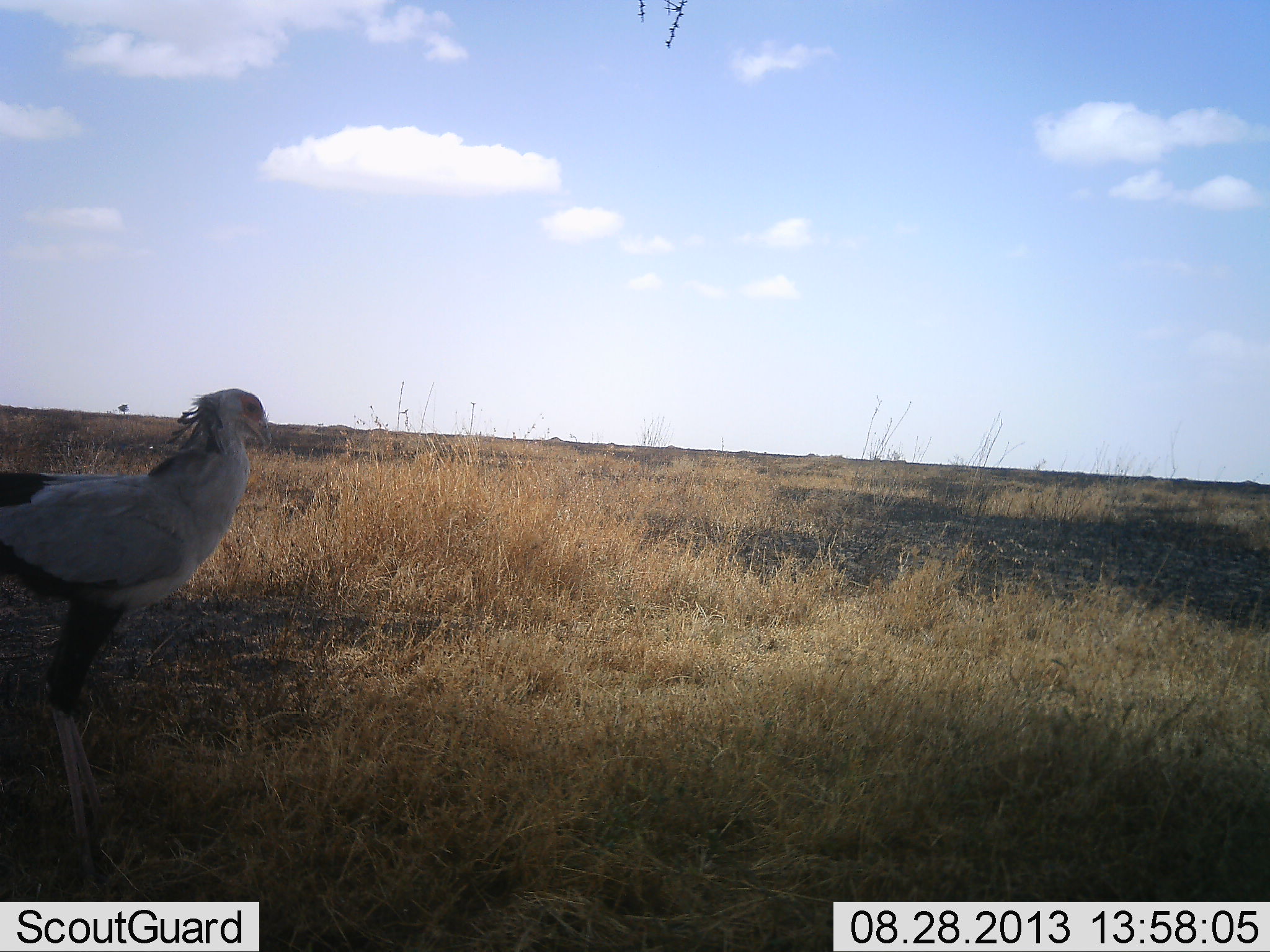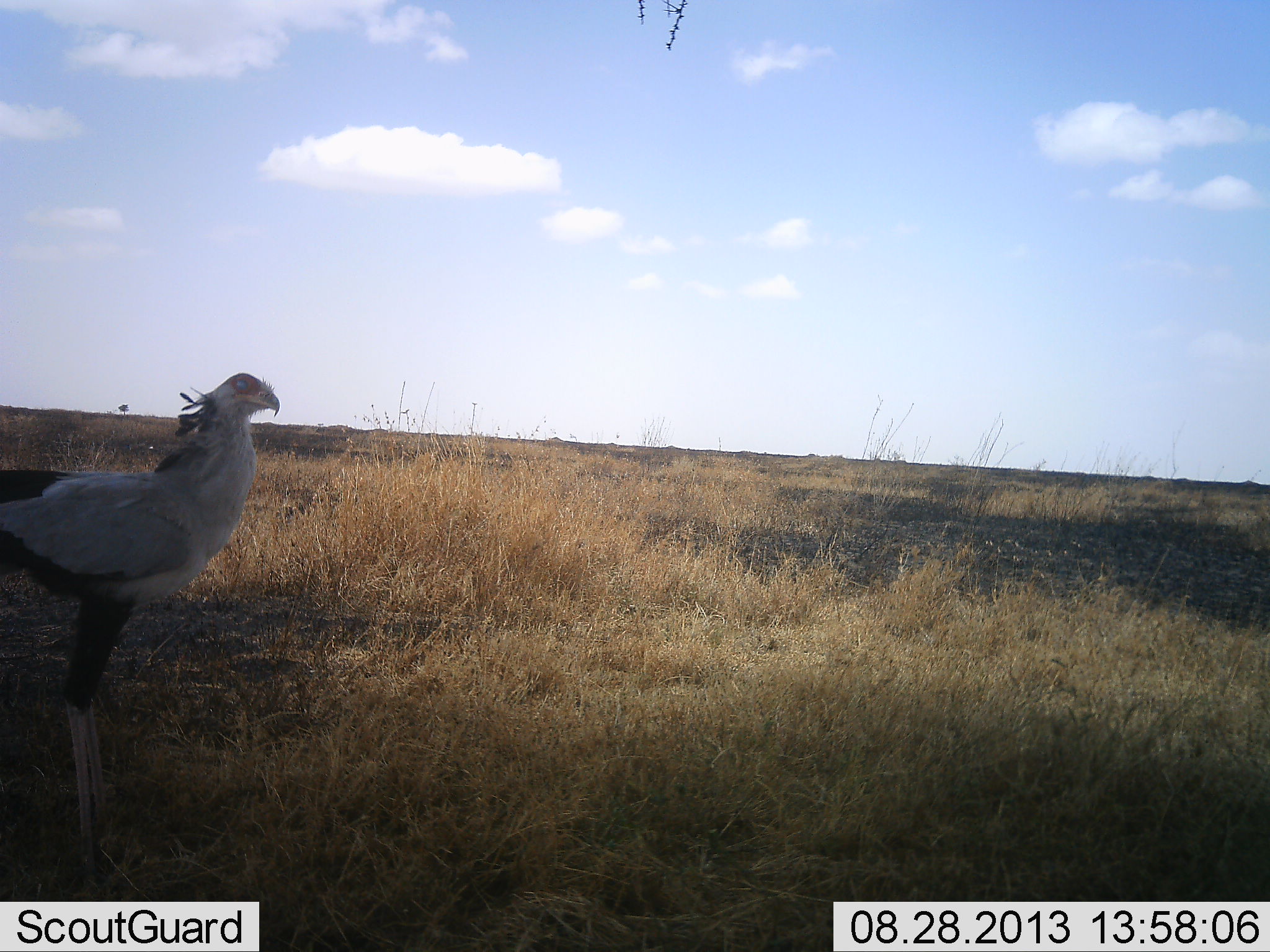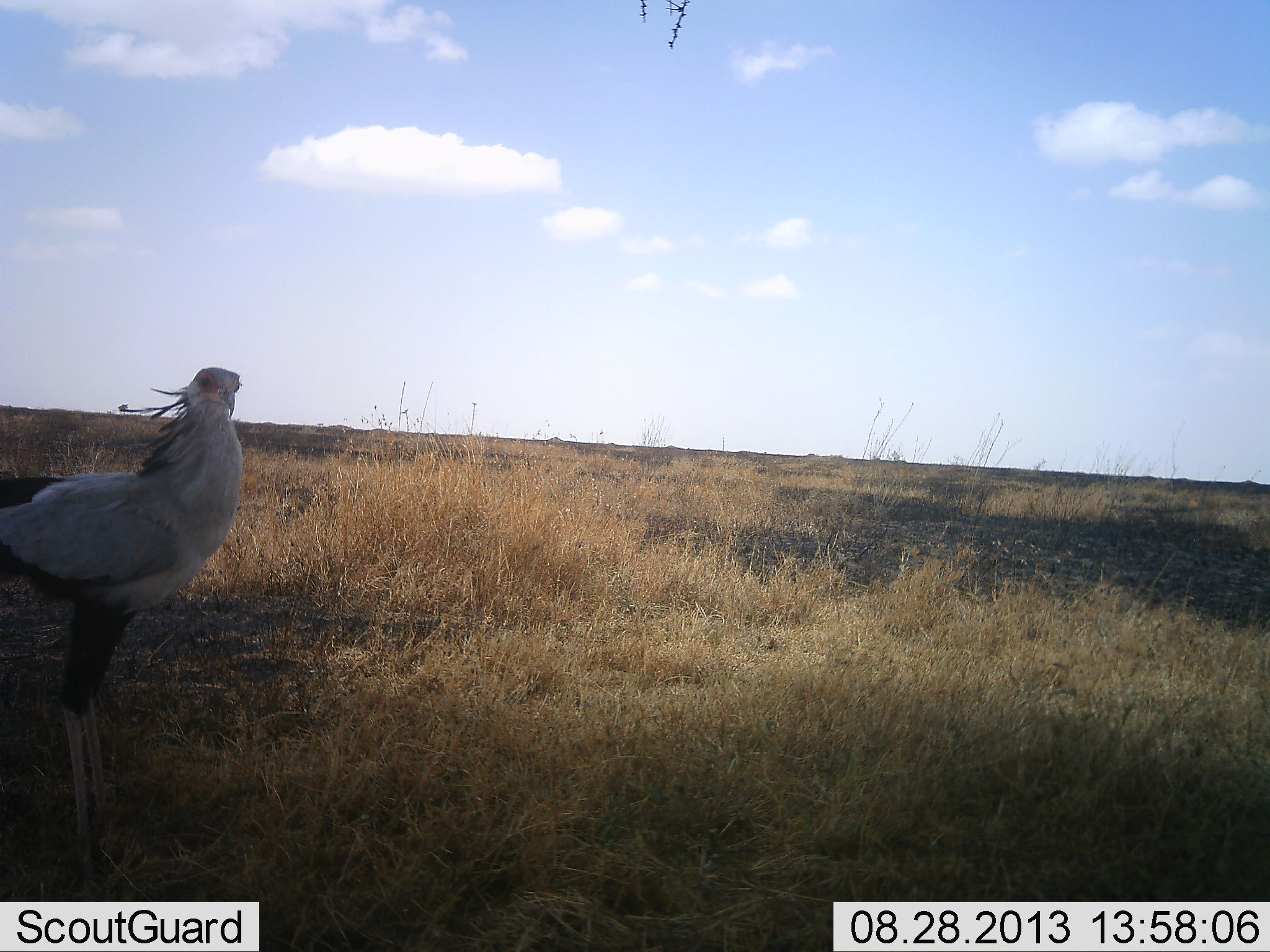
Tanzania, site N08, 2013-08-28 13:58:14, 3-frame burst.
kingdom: Animalia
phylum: Chordata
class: Aves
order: Accipitriformes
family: Sagittariidae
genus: Sagittarius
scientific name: Sagittarius serpentarius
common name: secretary bird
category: secretarybird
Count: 1.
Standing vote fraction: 100%.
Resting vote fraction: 0%.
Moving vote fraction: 0%.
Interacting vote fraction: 0%.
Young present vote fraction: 0%.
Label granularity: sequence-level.